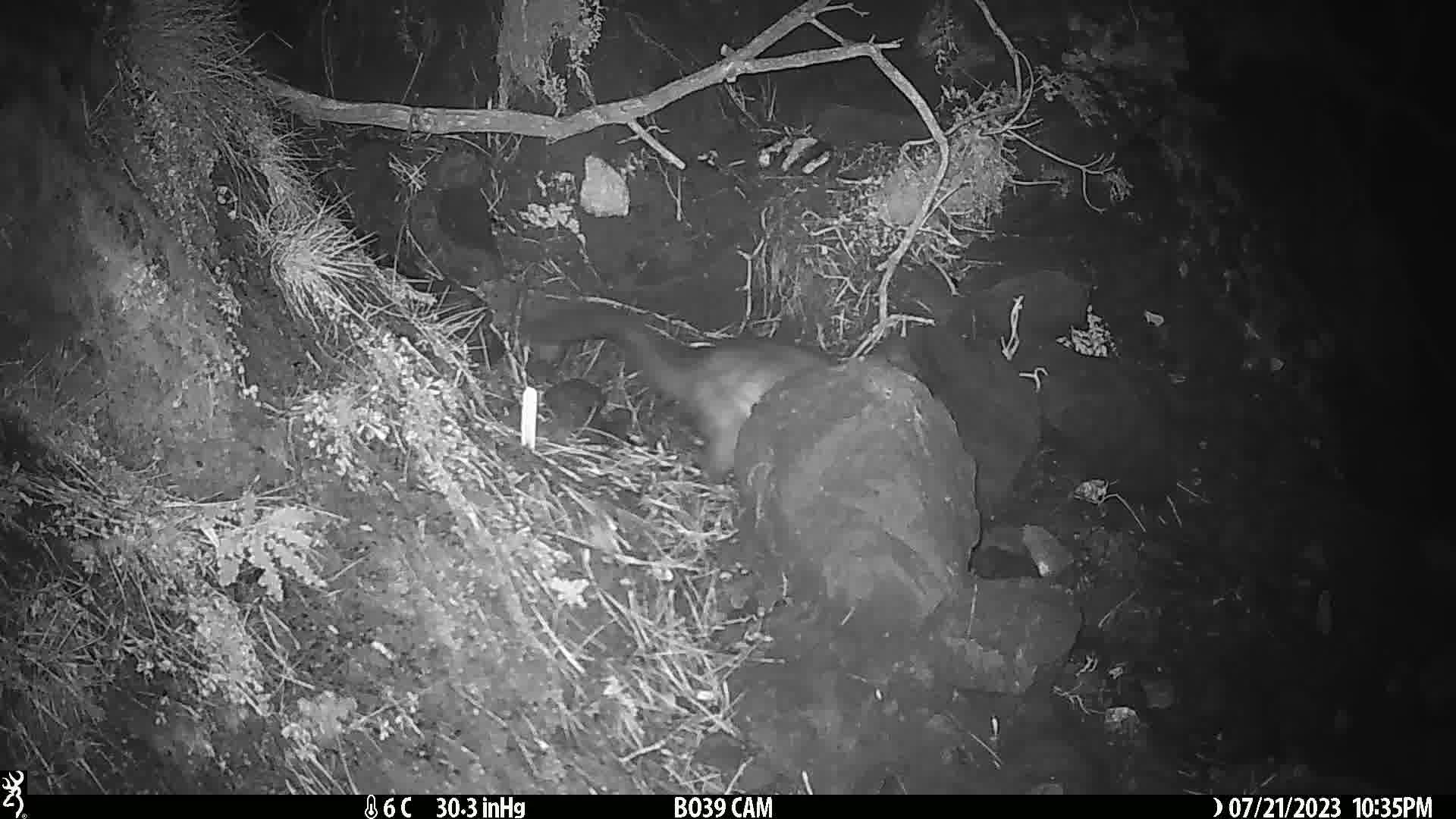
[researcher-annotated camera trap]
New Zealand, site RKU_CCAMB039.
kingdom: Animalia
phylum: Chordata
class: Mammalia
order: Diprotodontia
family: Phalangeridae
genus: Trichosurus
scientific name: Trichosurus vulpecula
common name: common brushtail possum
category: possum